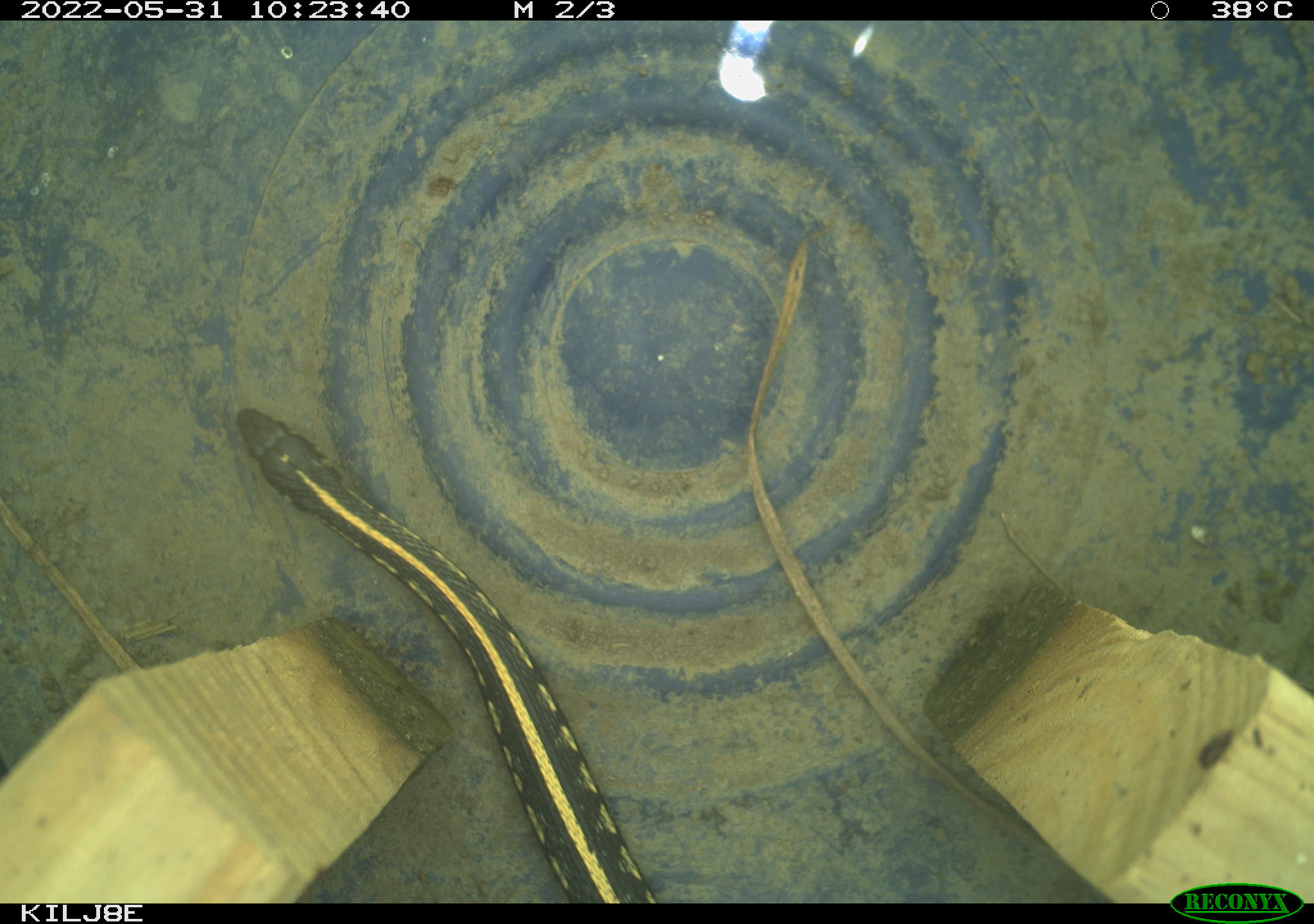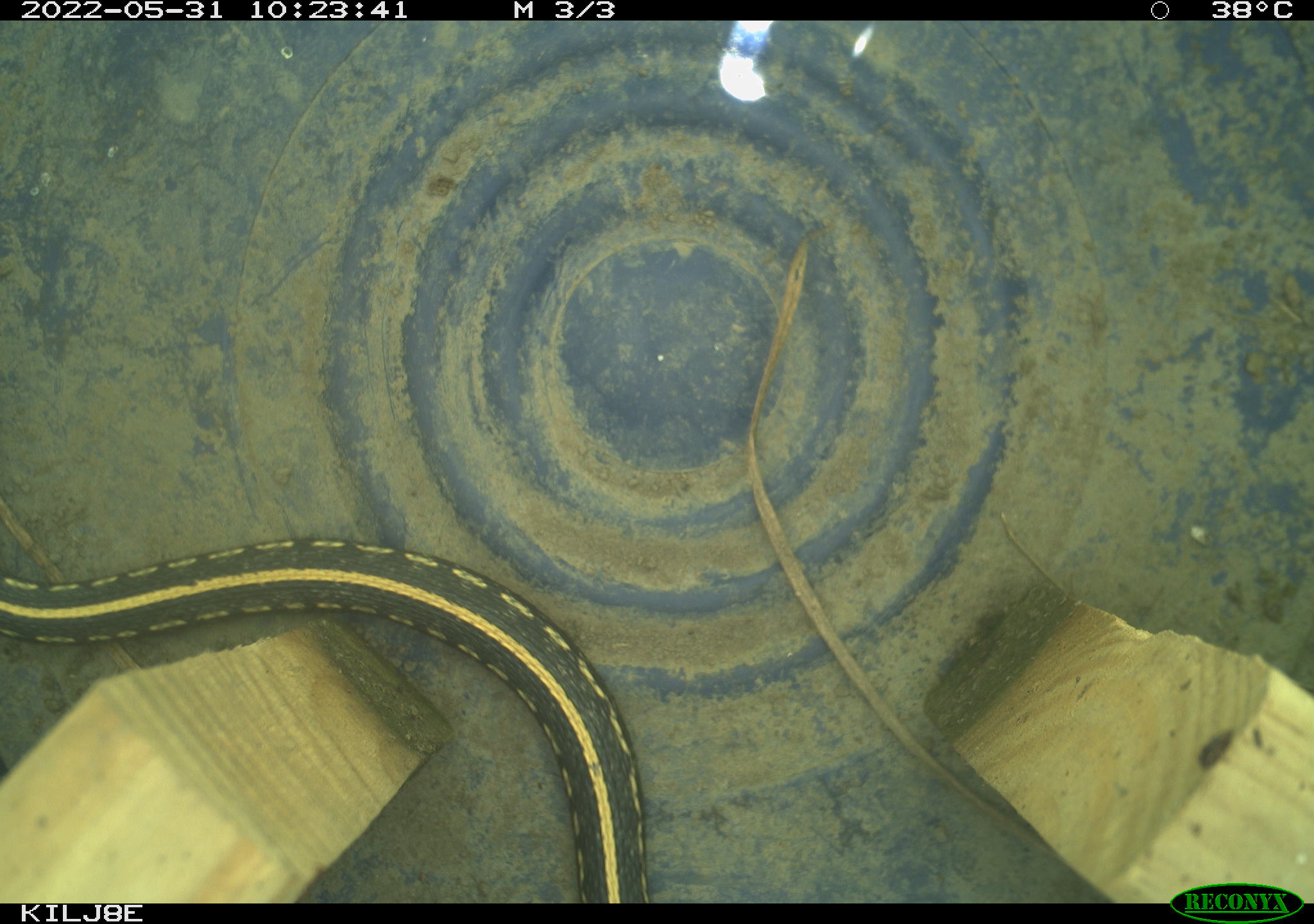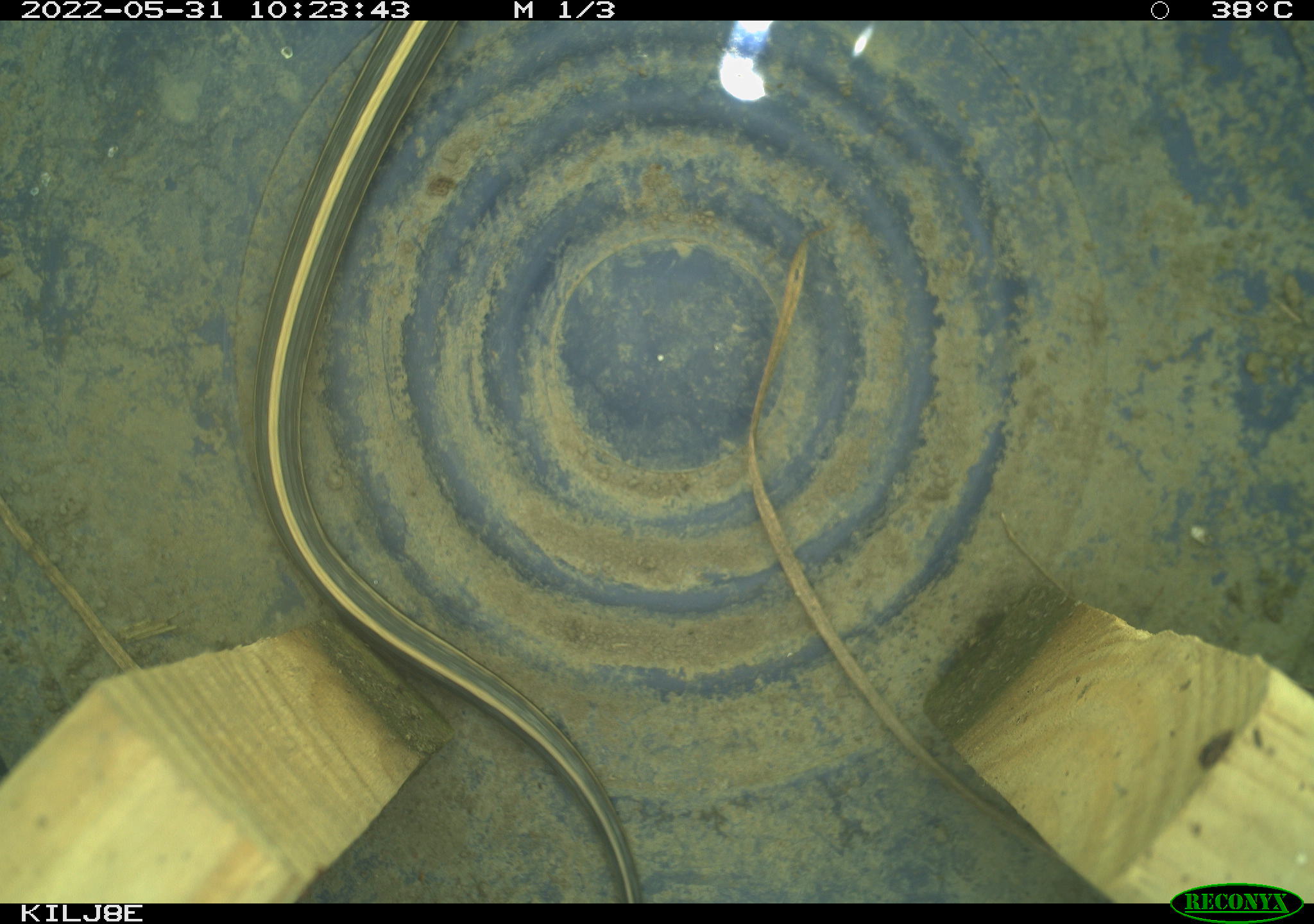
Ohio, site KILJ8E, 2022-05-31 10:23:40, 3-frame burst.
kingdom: Animalia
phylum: Chordata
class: Reptilia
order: Squamata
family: Colubridae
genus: Thamnophis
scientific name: Thamnophis sirtalis sirtalis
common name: eastern gartersnake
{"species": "eastern gartersnake (Thamnophis sirtalis sirtalis)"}